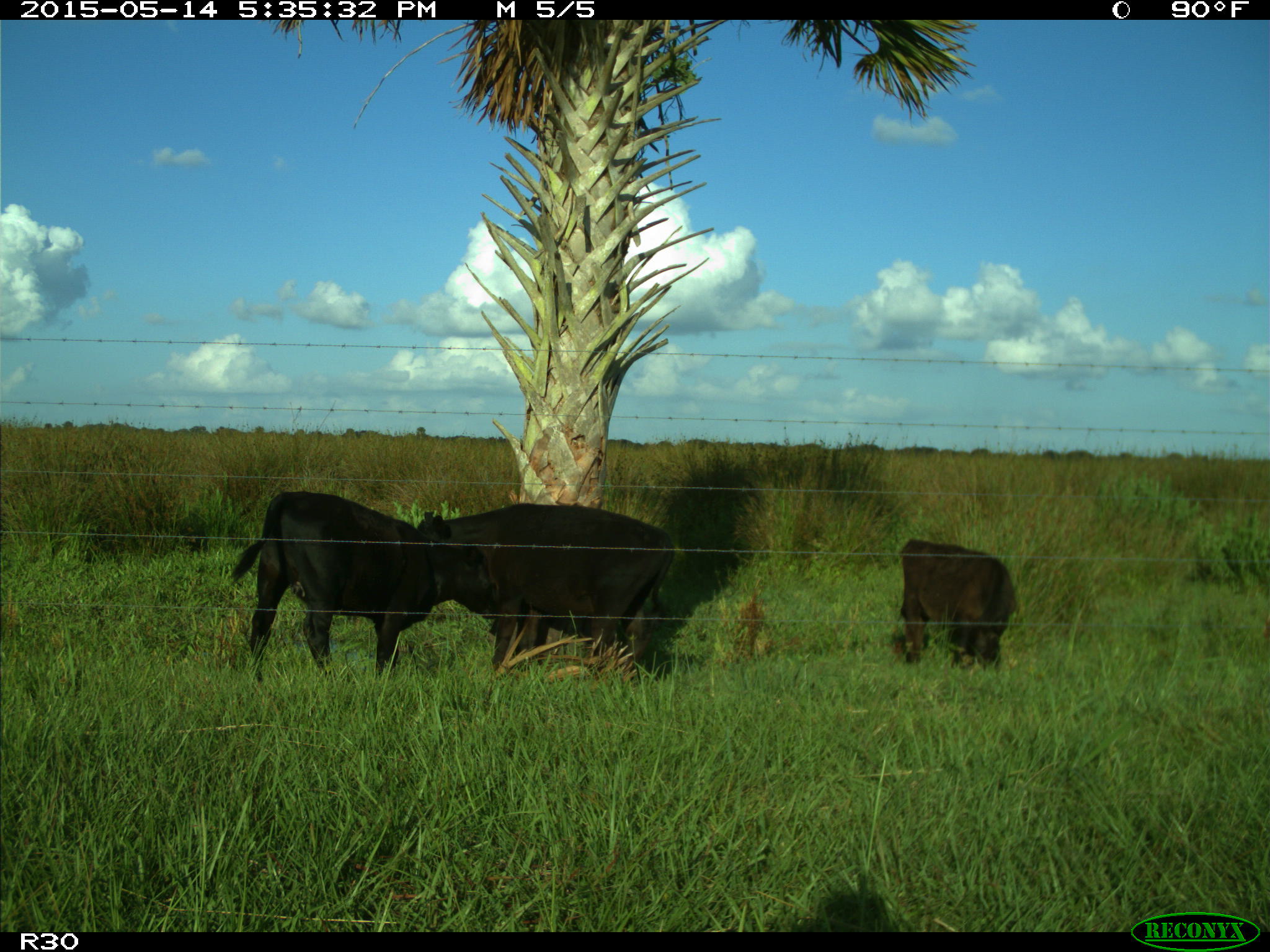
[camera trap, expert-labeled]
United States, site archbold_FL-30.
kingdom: Animalia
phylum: Chordata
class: Mammalia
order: Artiodactyla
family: Bovidae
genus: Bos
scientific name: Bos taurus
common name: domestic cow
Bos taurus (domestic cow).